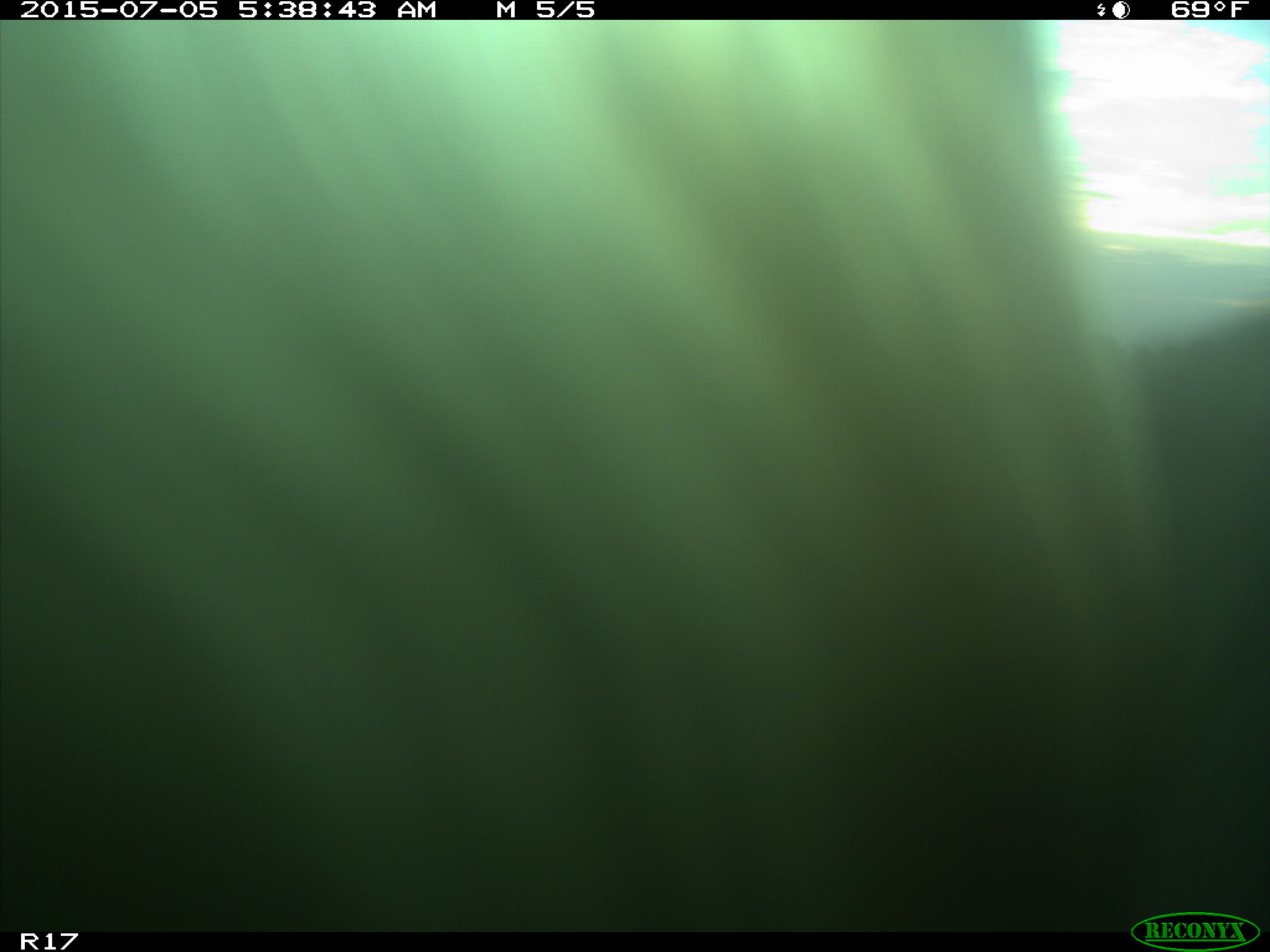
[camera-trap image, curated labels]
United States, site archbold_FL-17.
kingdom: Animalia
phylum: Chordata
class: Mammalia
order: Artiodactyla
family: Bovidae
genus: Bos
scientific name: Bos taurus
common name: domestic cow